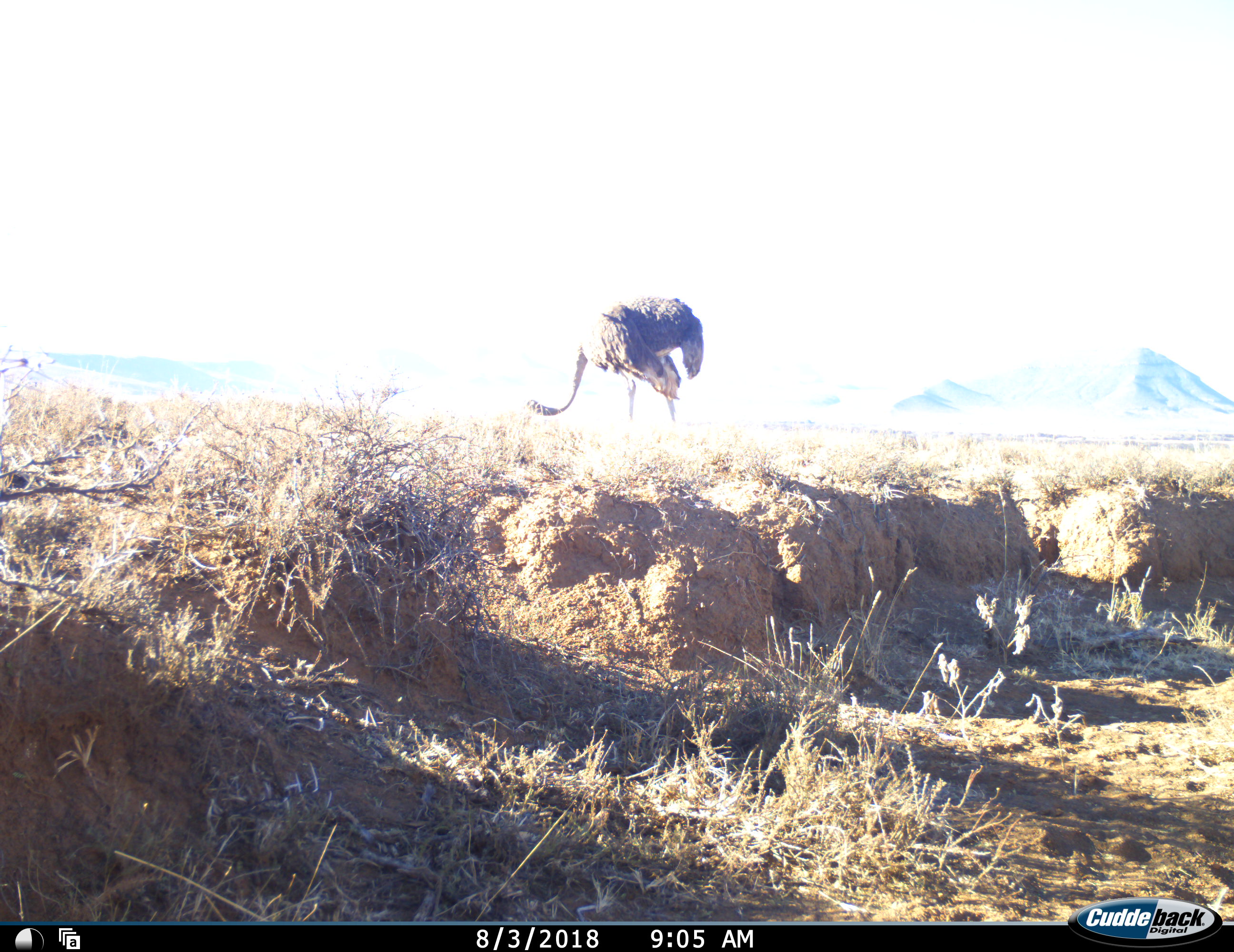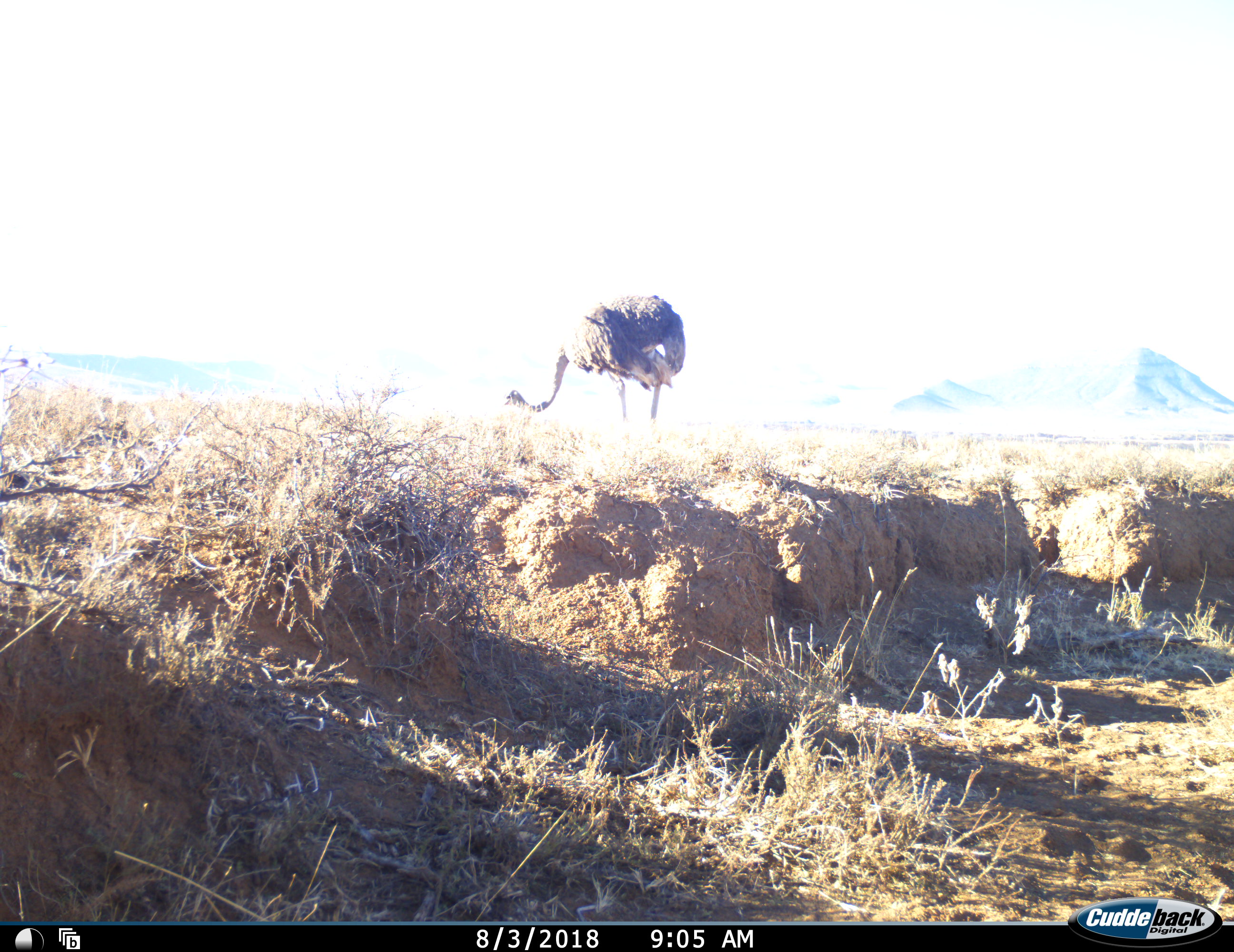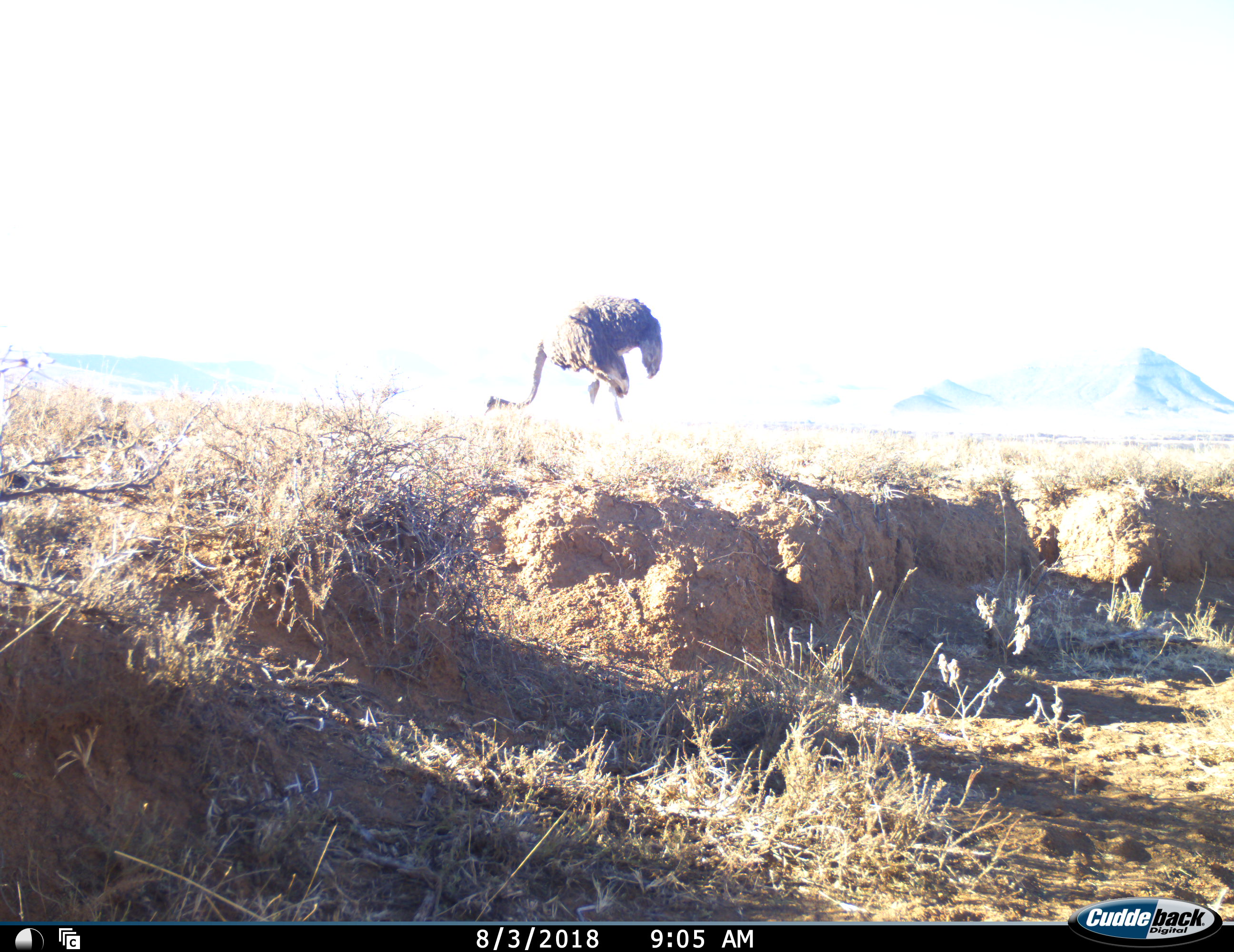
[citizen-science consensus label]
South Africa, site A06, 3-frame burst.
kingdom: Animalia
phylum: Chordata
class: Aves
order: Struthioniformes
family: Struthionidae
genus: Struthio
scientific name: Struthio camelus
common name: ostrich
Ostrich (Struthio camelus), count 1. Behavior (volunteer vote fractions): standing 10%, resting 0%, moving 40%, interacting 0%. Young present (vote fraction): 10%. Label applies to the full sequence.